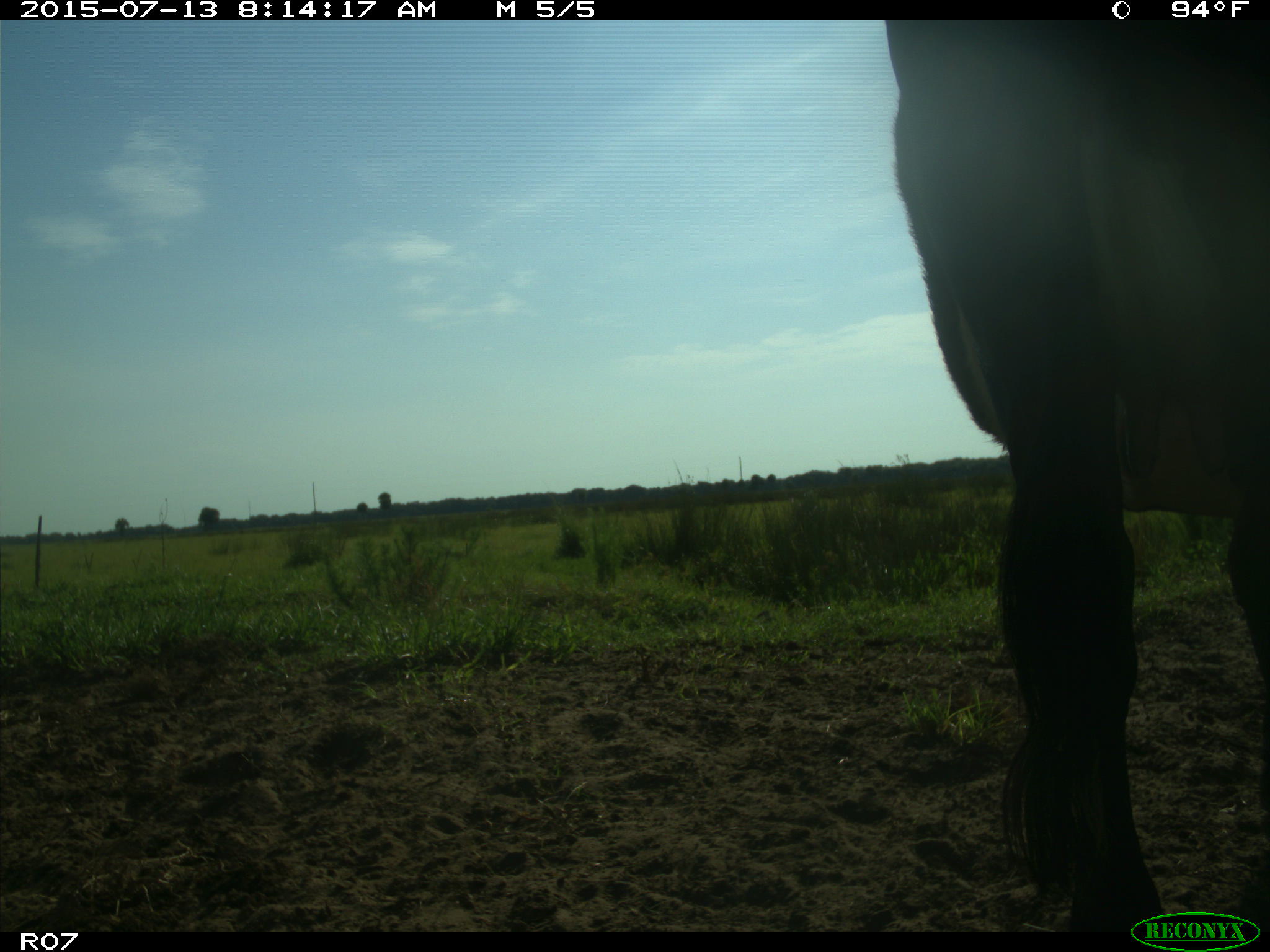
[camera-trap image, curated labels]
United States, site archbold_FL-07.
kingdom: Animalia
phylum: Chordata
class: Mammalia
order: Artiodactyla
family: Bovidae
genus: Bos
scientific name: Bos taurus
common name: domestic cow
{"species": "Bos taurus (domestic cow)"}